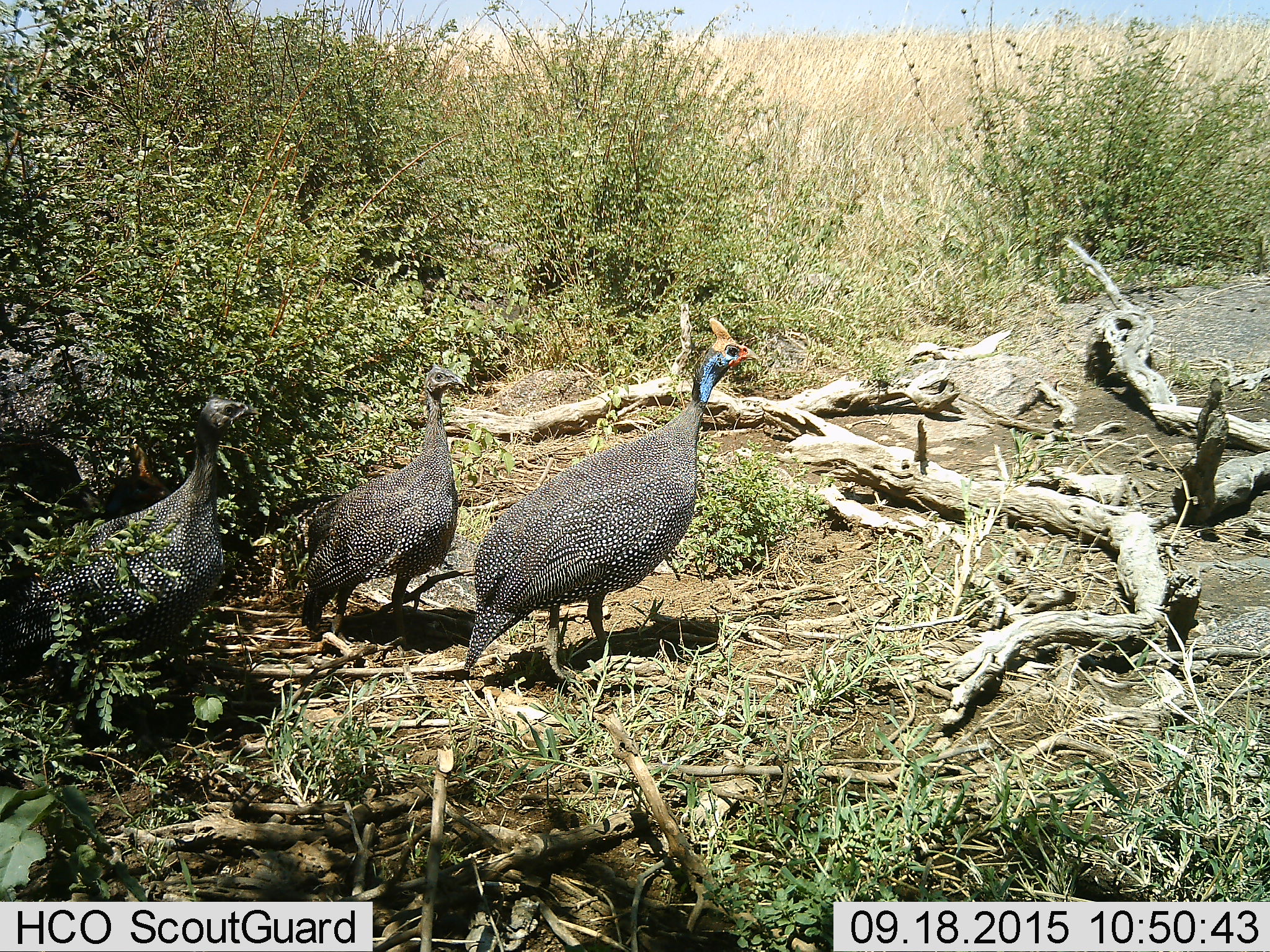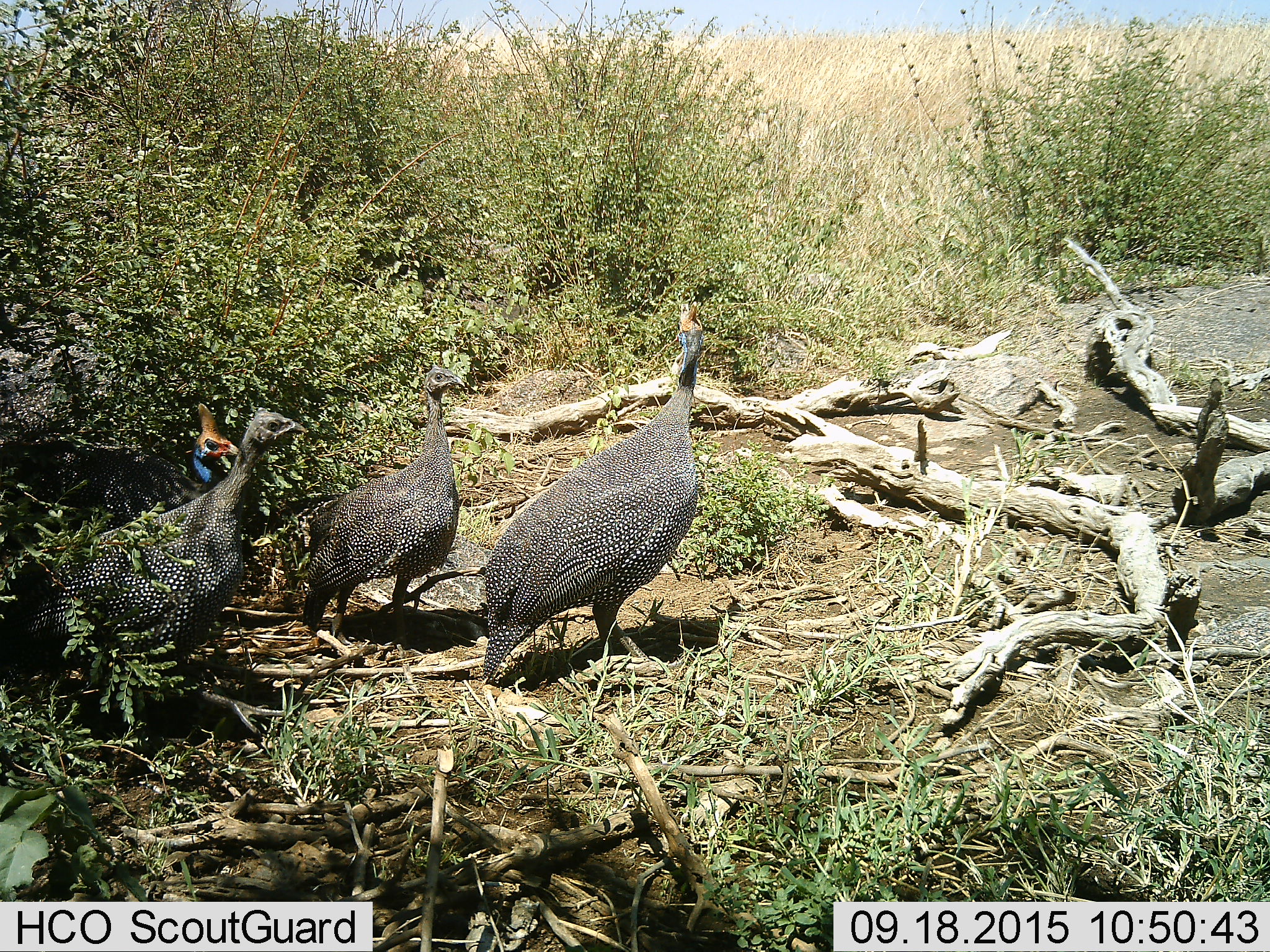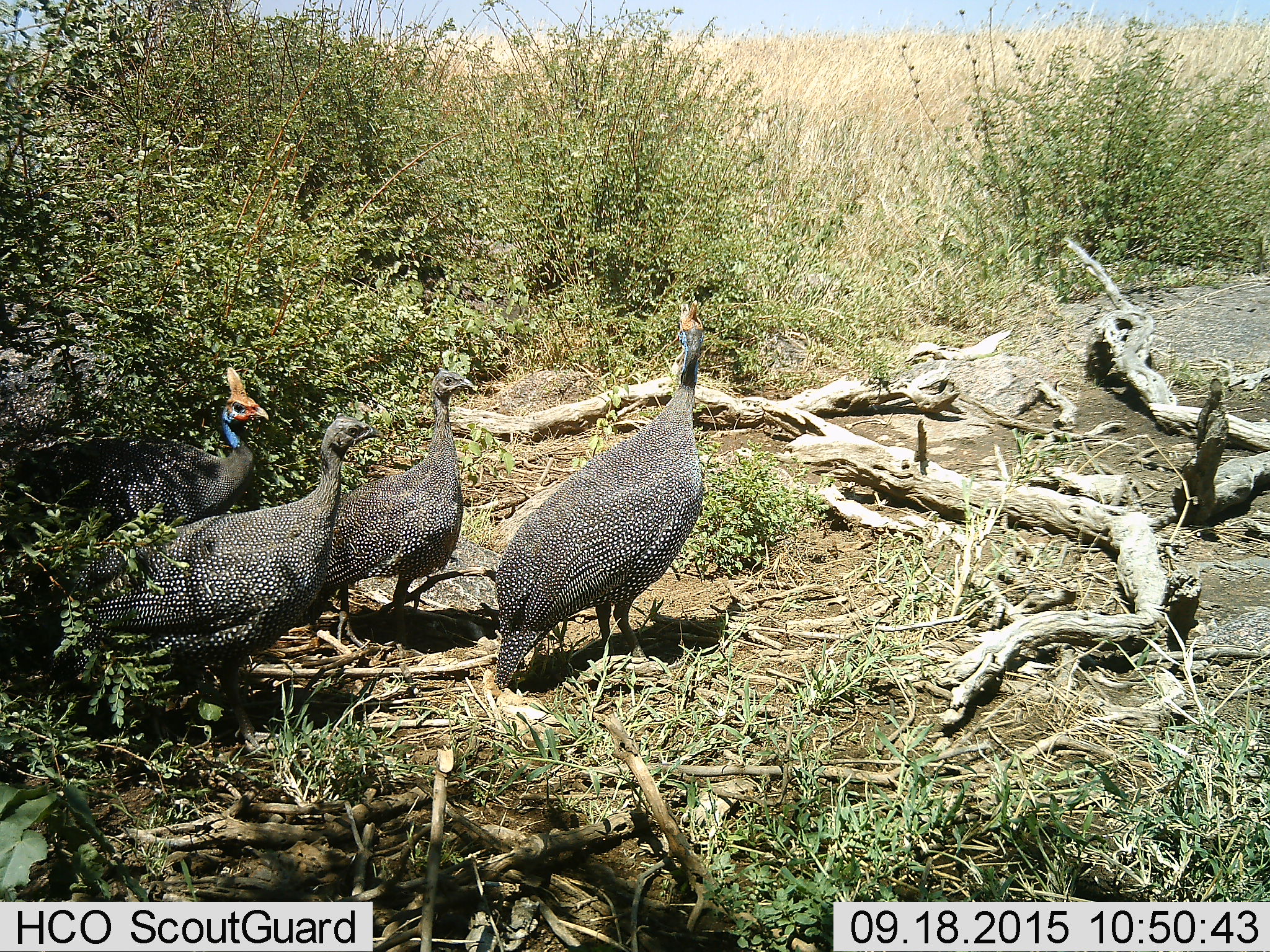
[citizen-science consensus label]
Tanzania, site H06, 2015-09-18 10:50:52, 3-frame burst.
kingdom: Animalia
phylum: Chordata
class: Aves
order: Galliformes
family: Numididae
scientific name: Numididae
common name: guinea fowl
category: guineafowl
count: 4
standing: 57%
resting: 0%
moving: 57%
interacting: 0%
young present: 29%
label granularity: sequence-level